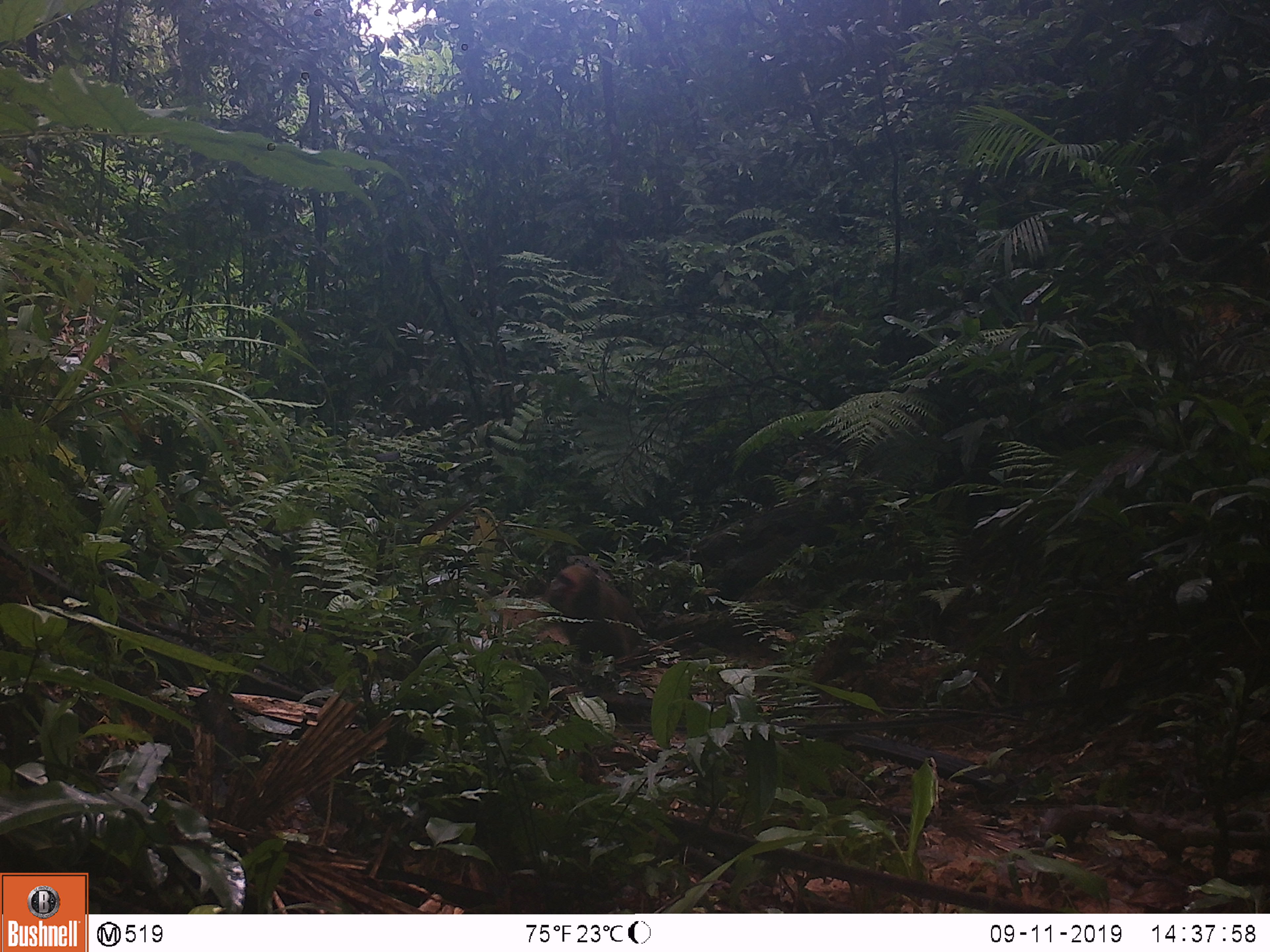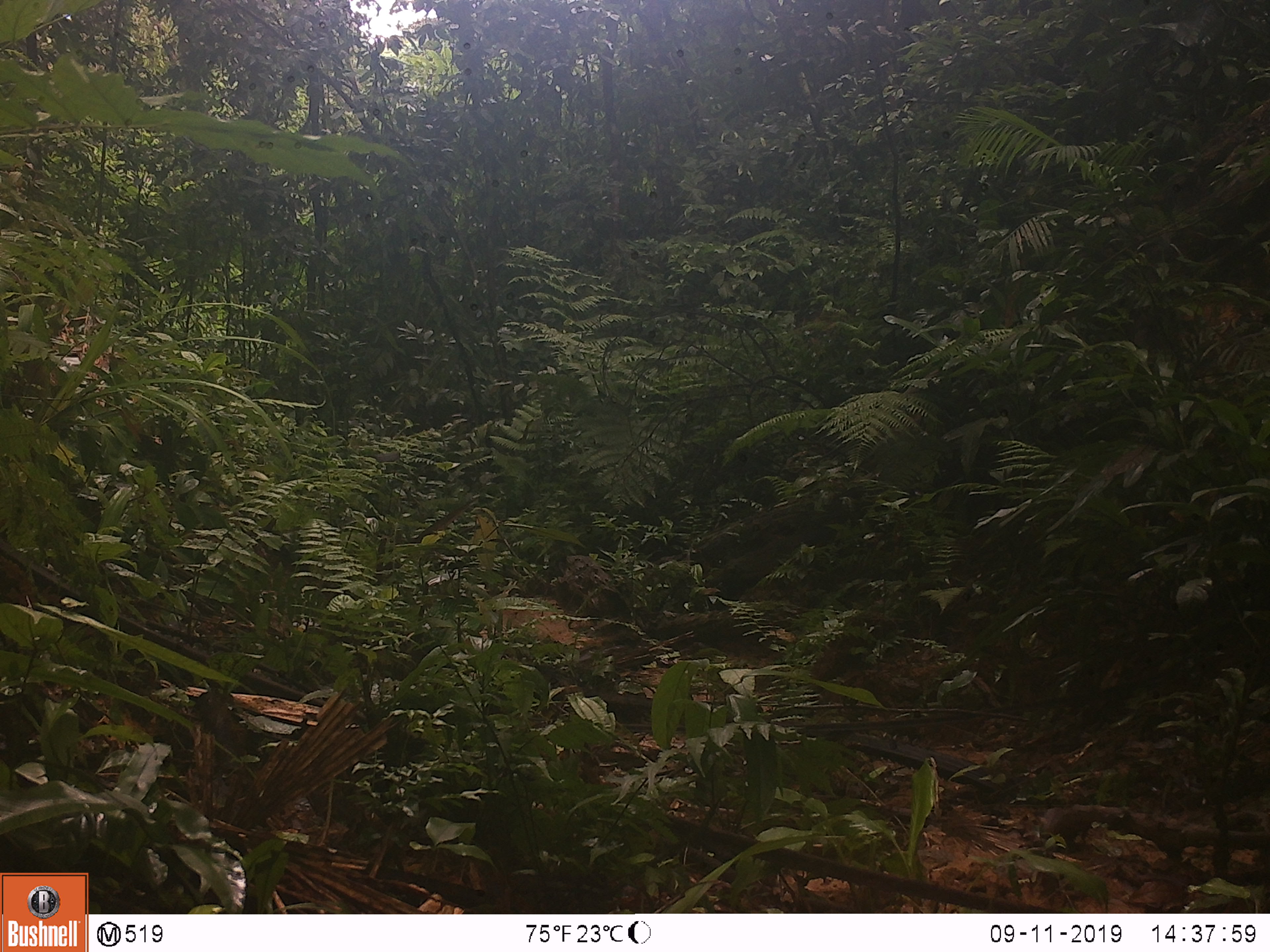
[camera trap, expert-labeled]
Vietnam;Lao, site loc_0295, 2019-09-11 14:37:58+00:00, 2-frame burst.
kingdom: Animalia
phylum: Chordata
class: Mammalia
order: Primates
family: Cercopithecidae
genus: Macaca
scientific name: Macaca arctoides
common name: stump-tailed macaque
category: stump tailed macaque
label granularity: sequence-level